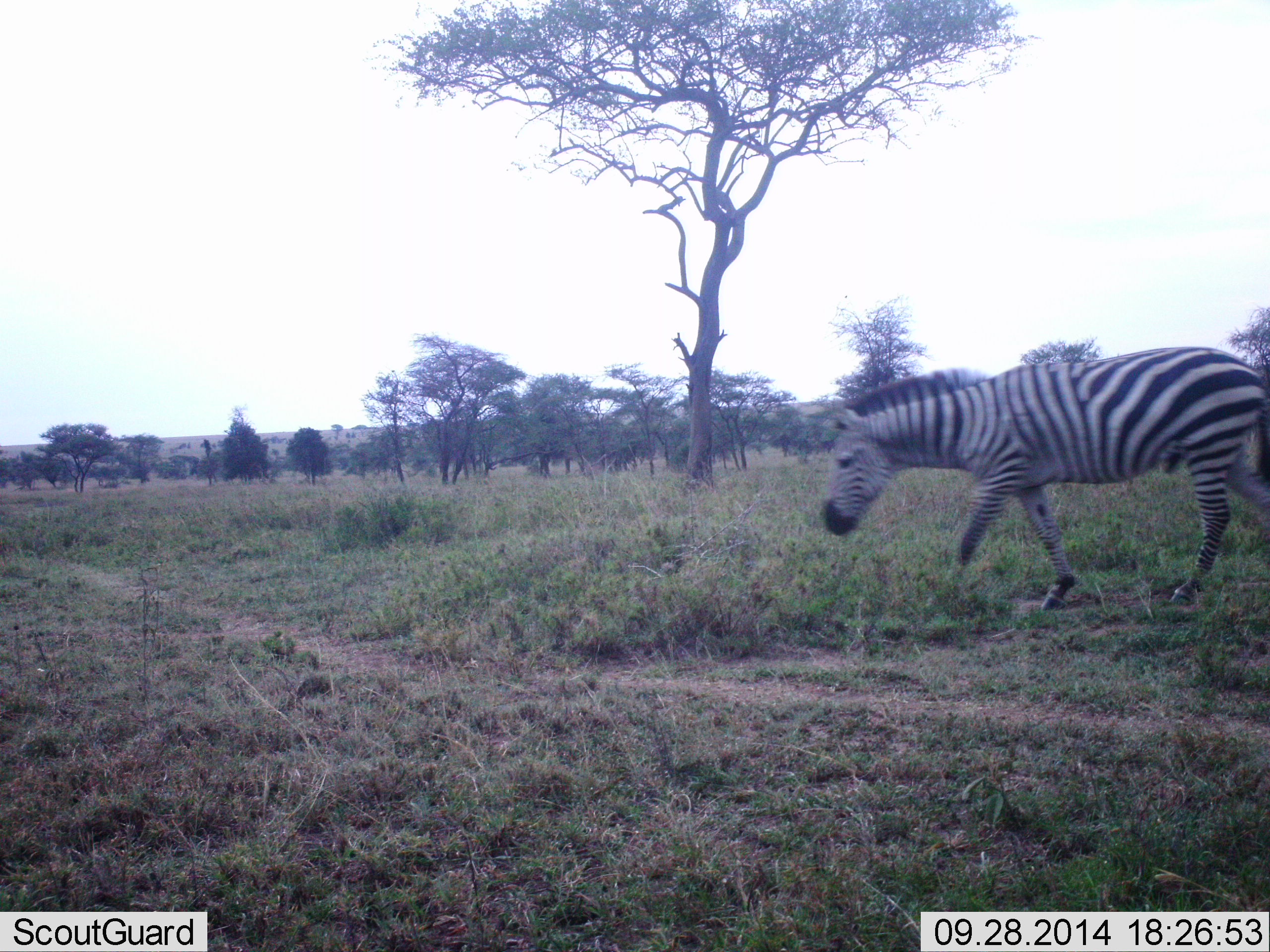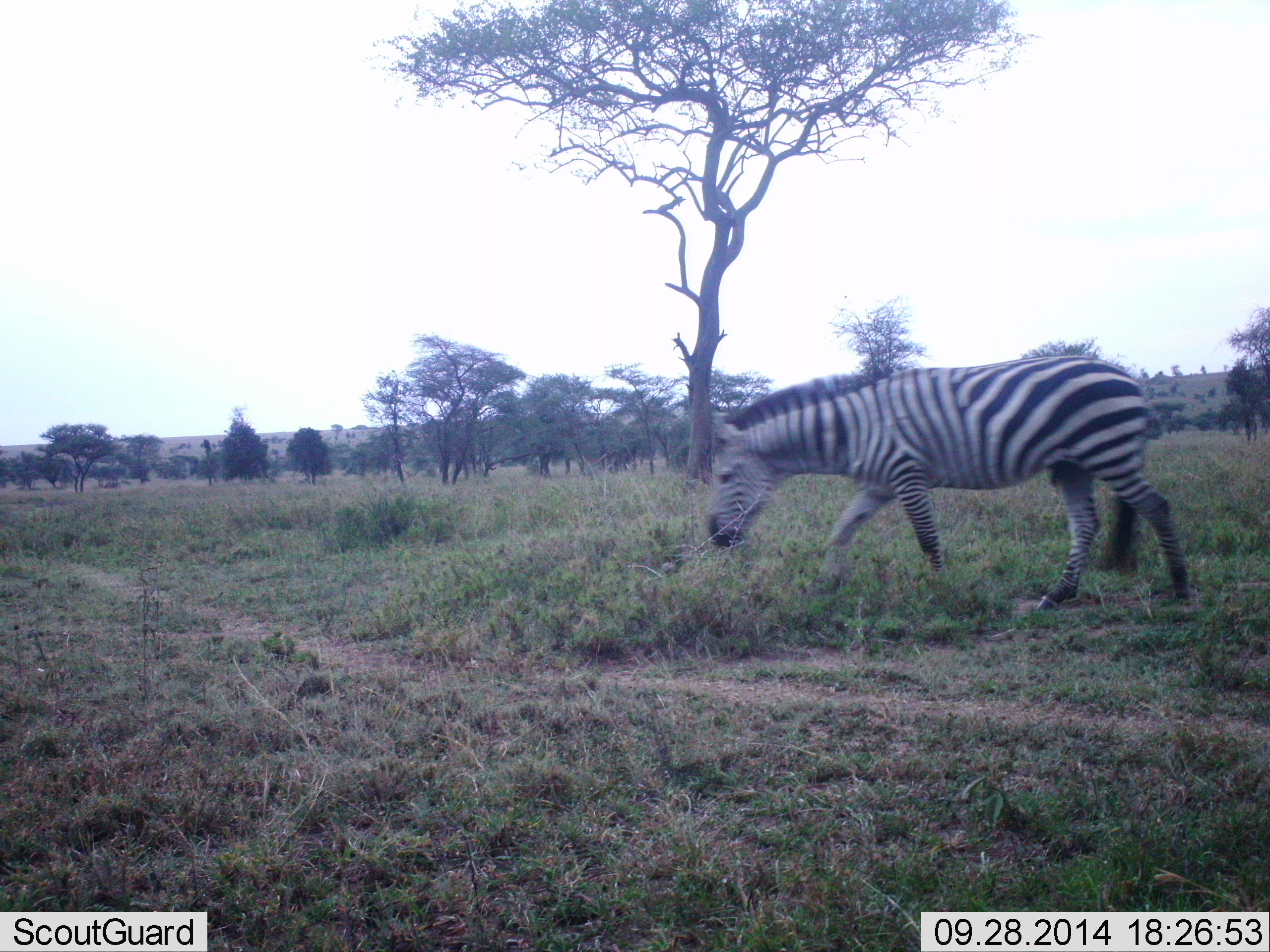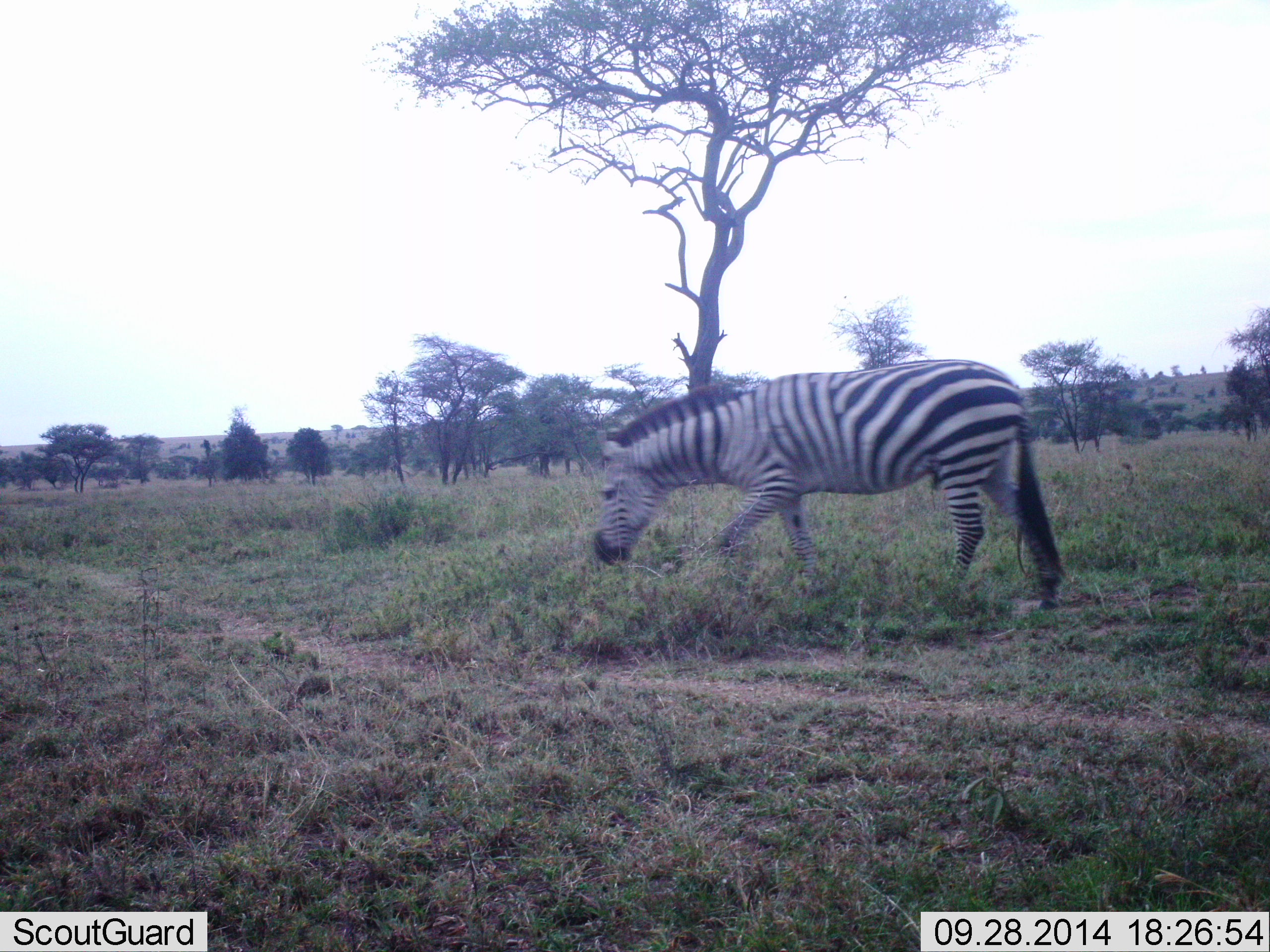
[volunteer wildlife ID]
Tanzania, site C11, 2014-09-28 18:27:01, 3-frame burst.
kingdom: Animalia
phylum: Chordata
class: Mammalia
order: Perissodactyla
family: Equidae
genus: Equus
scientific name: Equus quagga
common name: plains zebra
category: zebra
Zebra (plains zebra) (Equus quagga), count 1. Behavior (volunteer vote fractions): standing 0%, resting 0%, moving 100%, interacting 0%. Young present (vote fraction): 0%. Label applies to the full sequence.